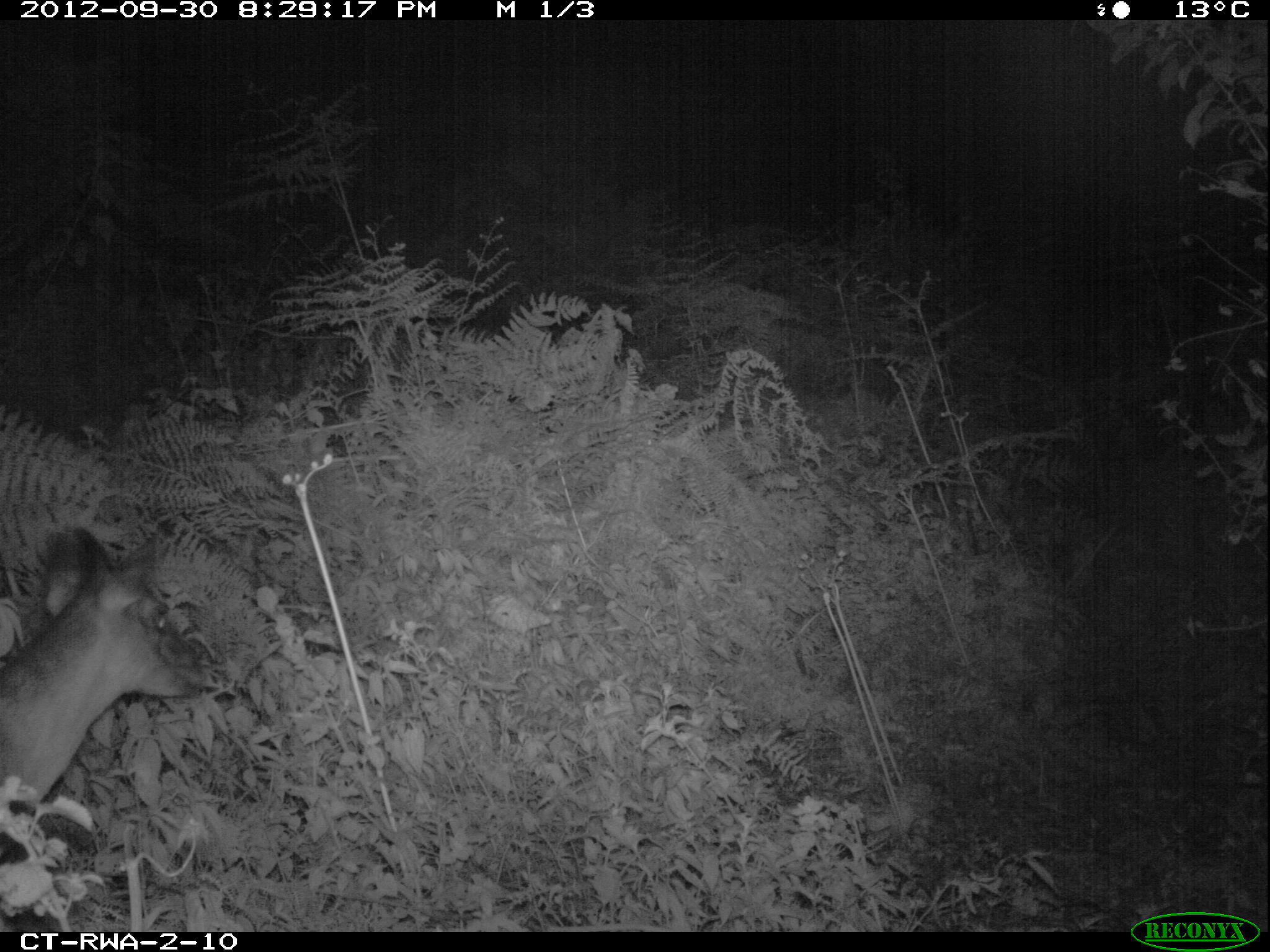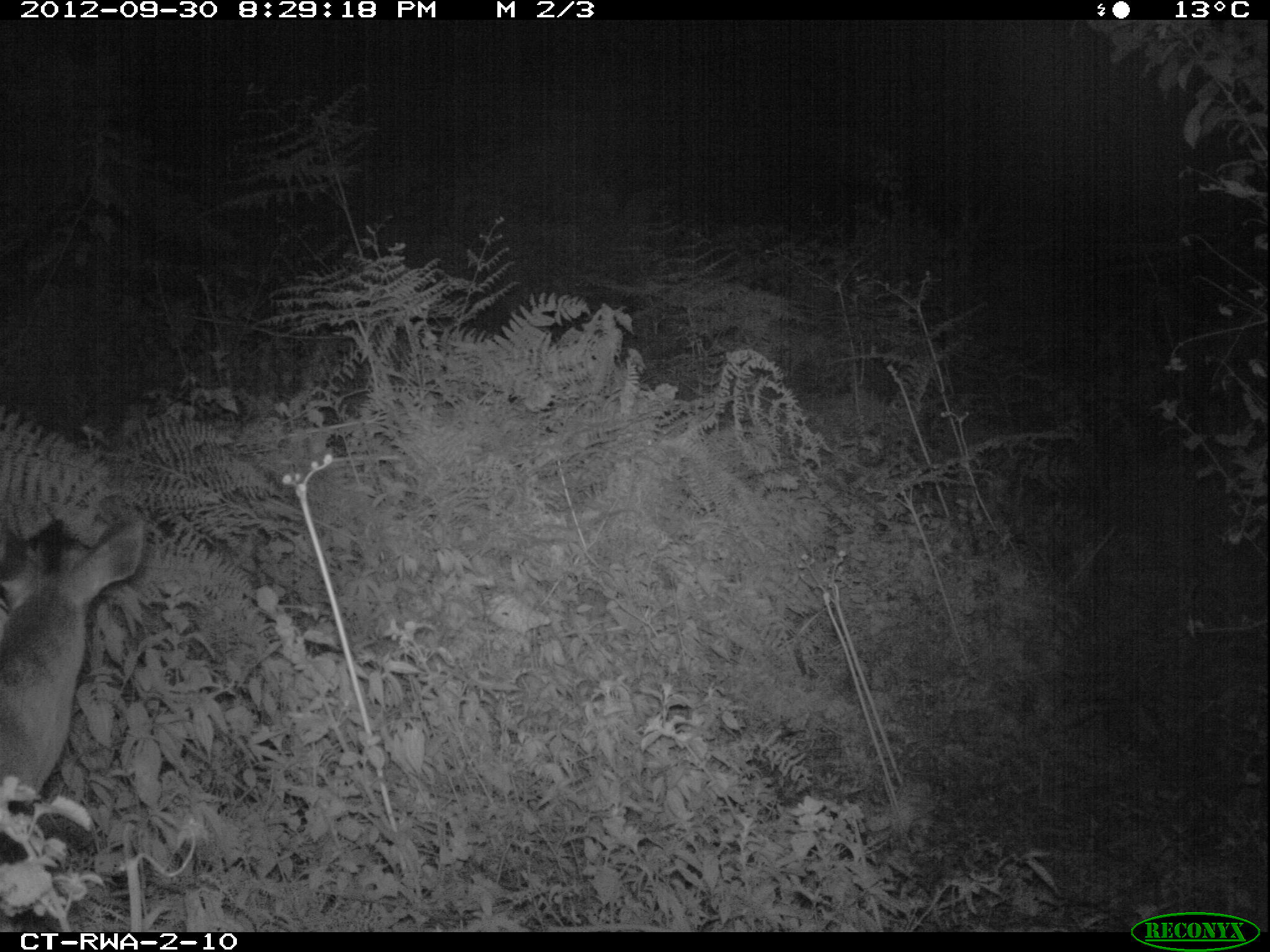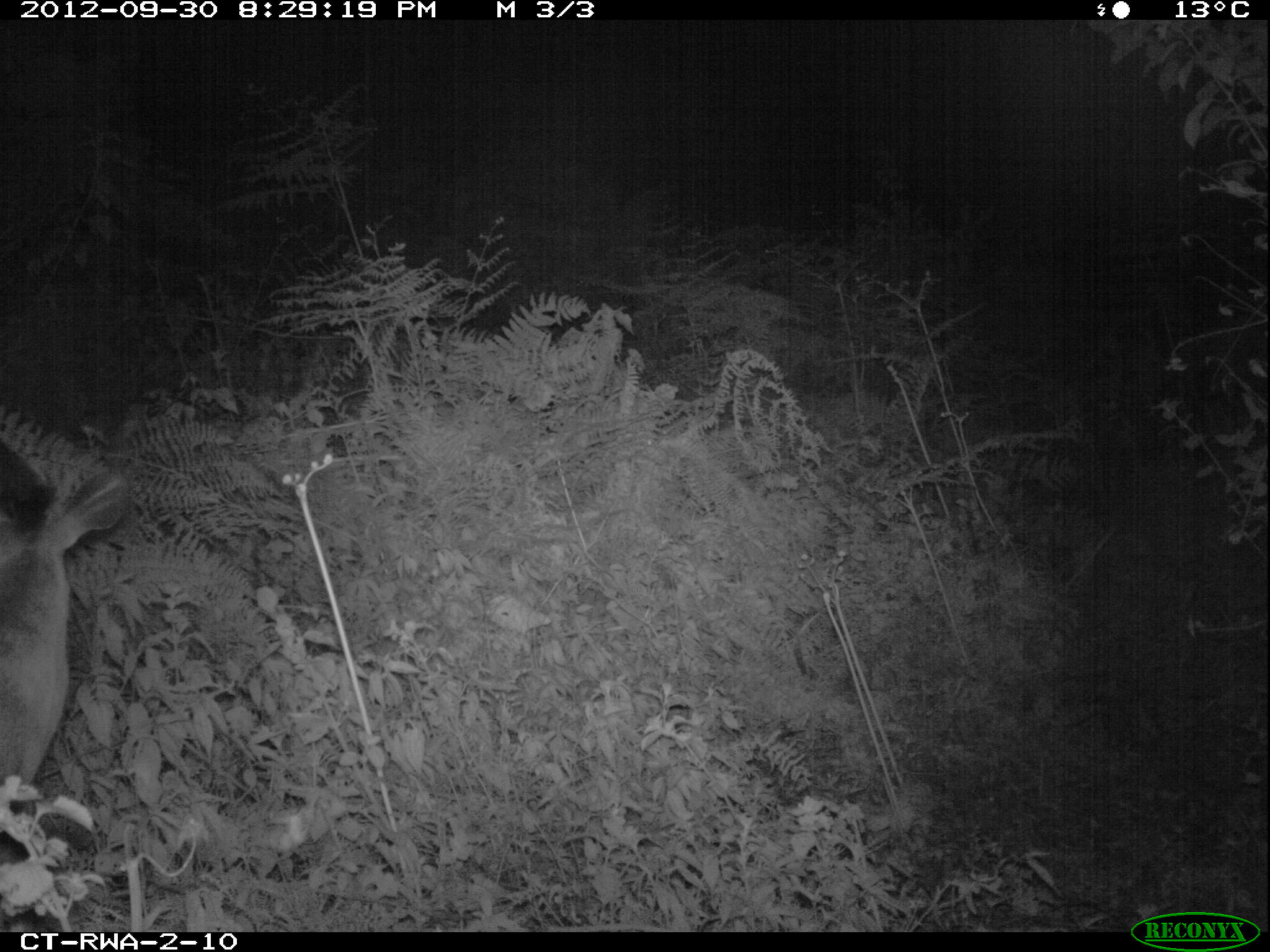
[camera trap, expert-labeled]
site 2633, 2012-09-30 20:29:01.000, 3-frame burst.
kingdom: Animalia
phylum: Chordata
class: Mammalia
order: Artiodactyla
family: Bovidae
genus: Cephalophus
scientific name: Cephalophus nigrifrons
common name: black-fronted duiker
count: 1